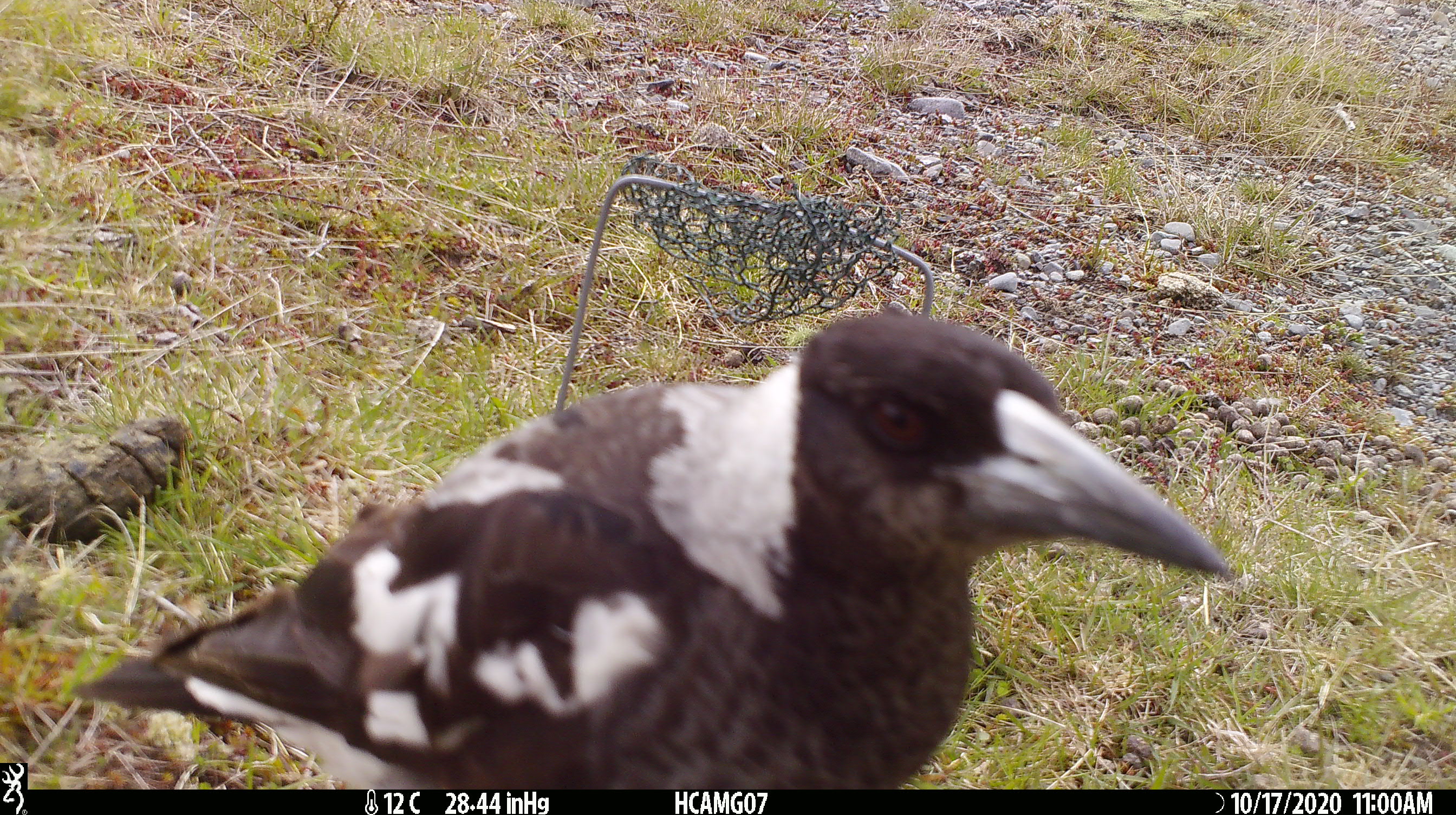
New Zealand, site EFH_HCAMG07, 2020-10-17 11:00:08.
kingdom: Animalia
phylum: Chordata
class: Aves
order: Passeriformes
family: Artamidae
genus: Gymnorhina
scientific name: Gymnorhina tibicen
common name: australian magpie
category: magpie